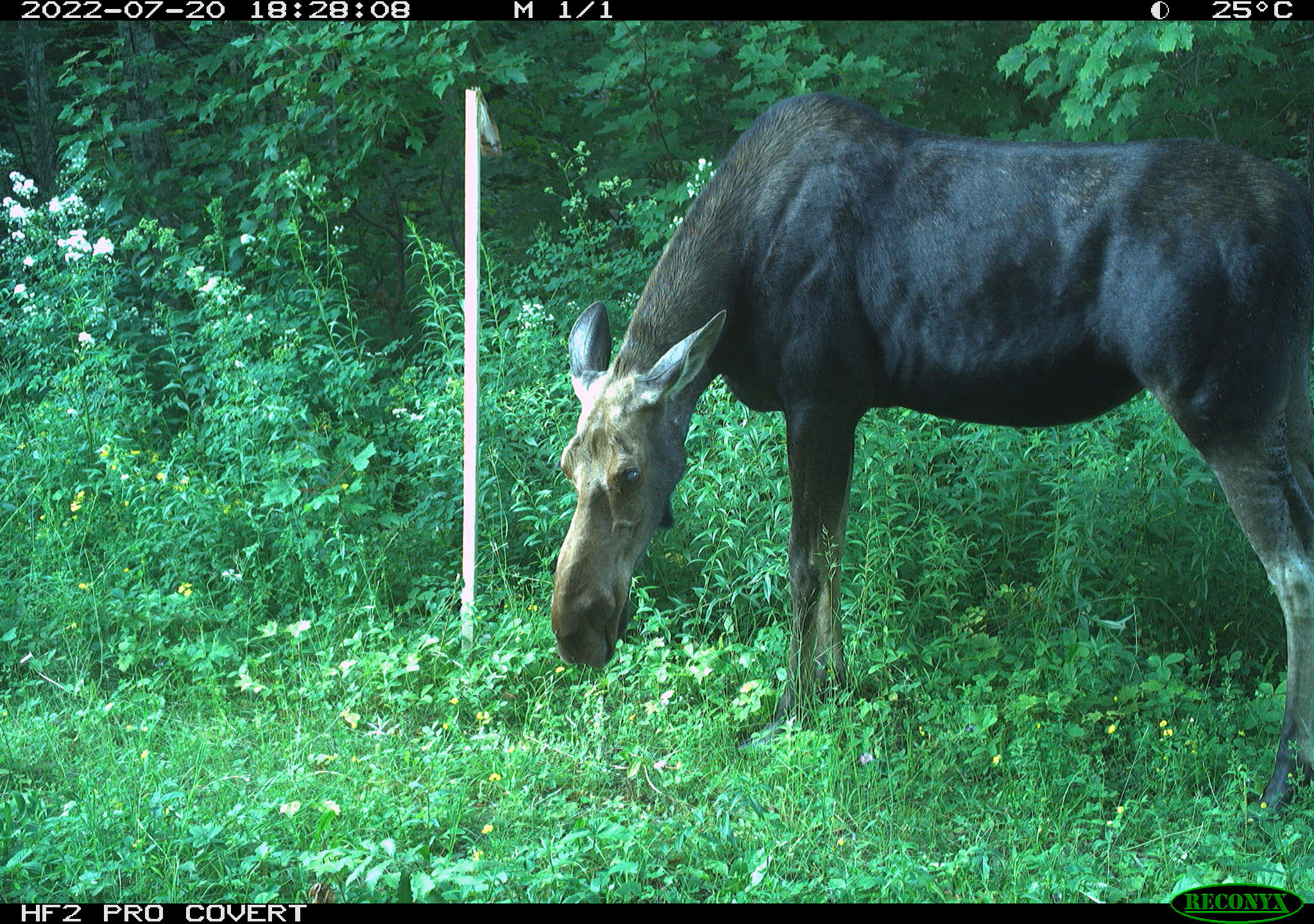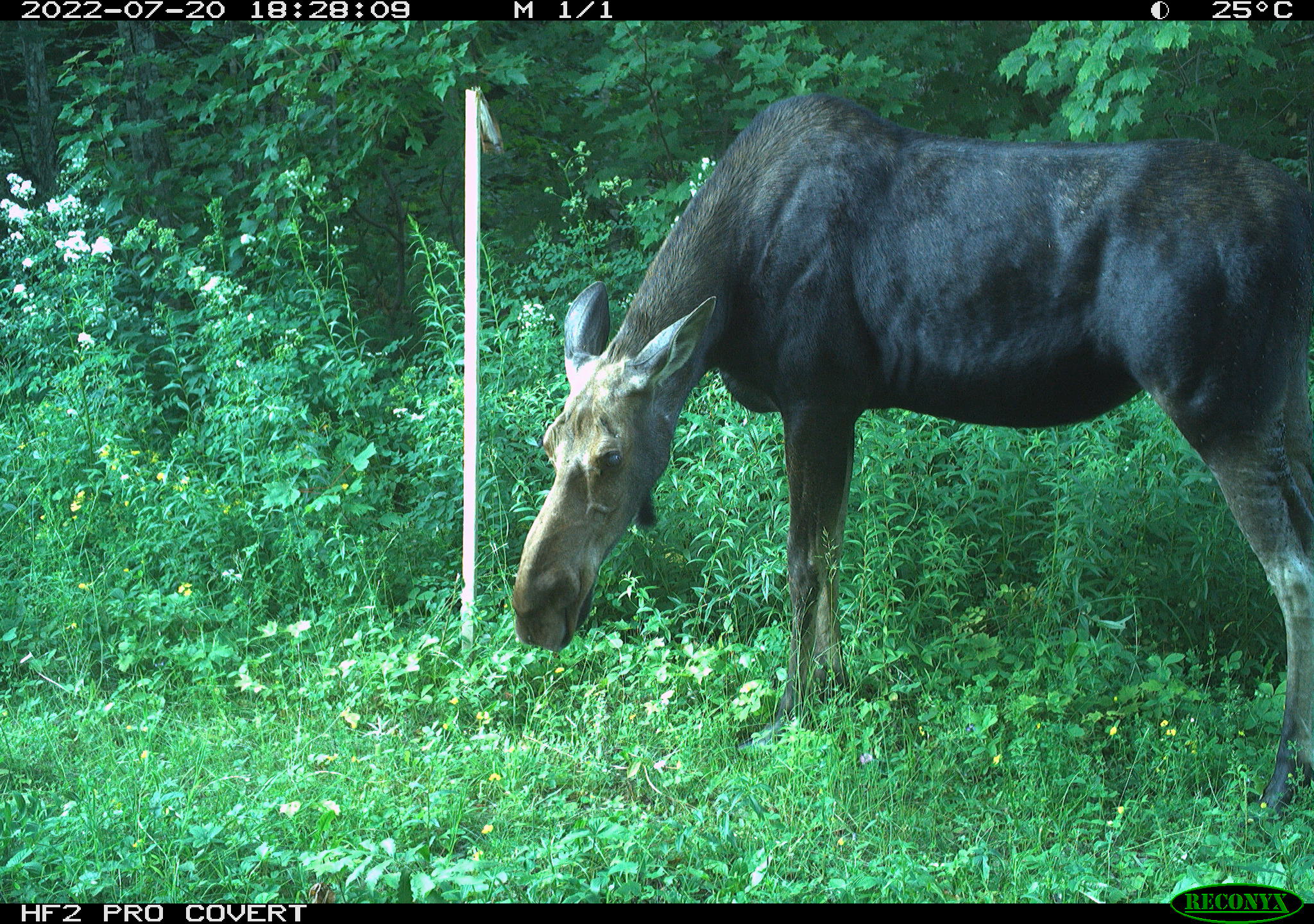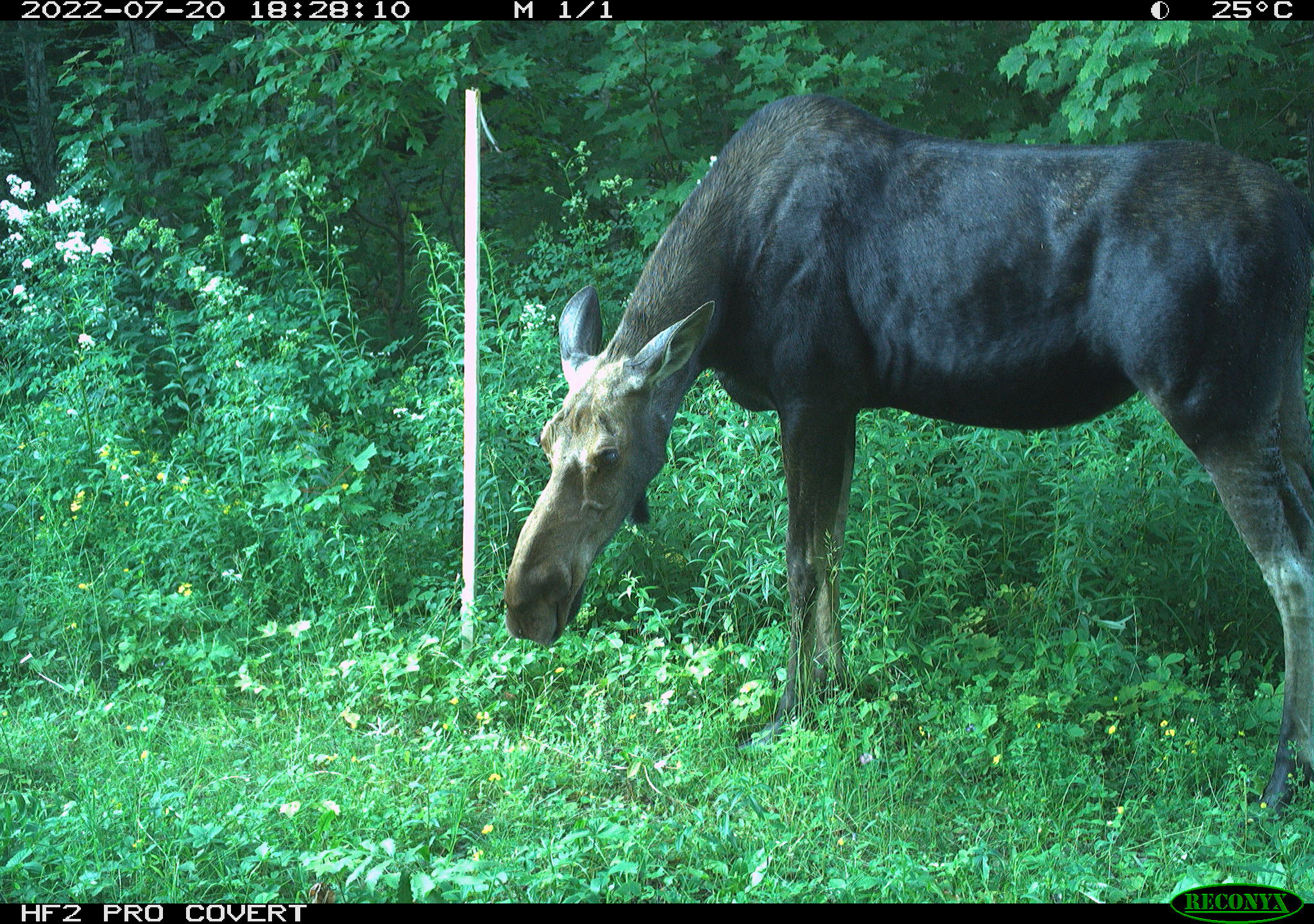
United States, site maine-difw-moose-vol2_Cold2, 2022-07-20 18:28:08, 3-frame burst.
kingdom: Animalia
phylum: Chordata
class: Mammalia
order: Artiodactyla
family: Cervidae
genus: Alces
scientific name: Alces alces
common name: moose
Moose (Alces alces).